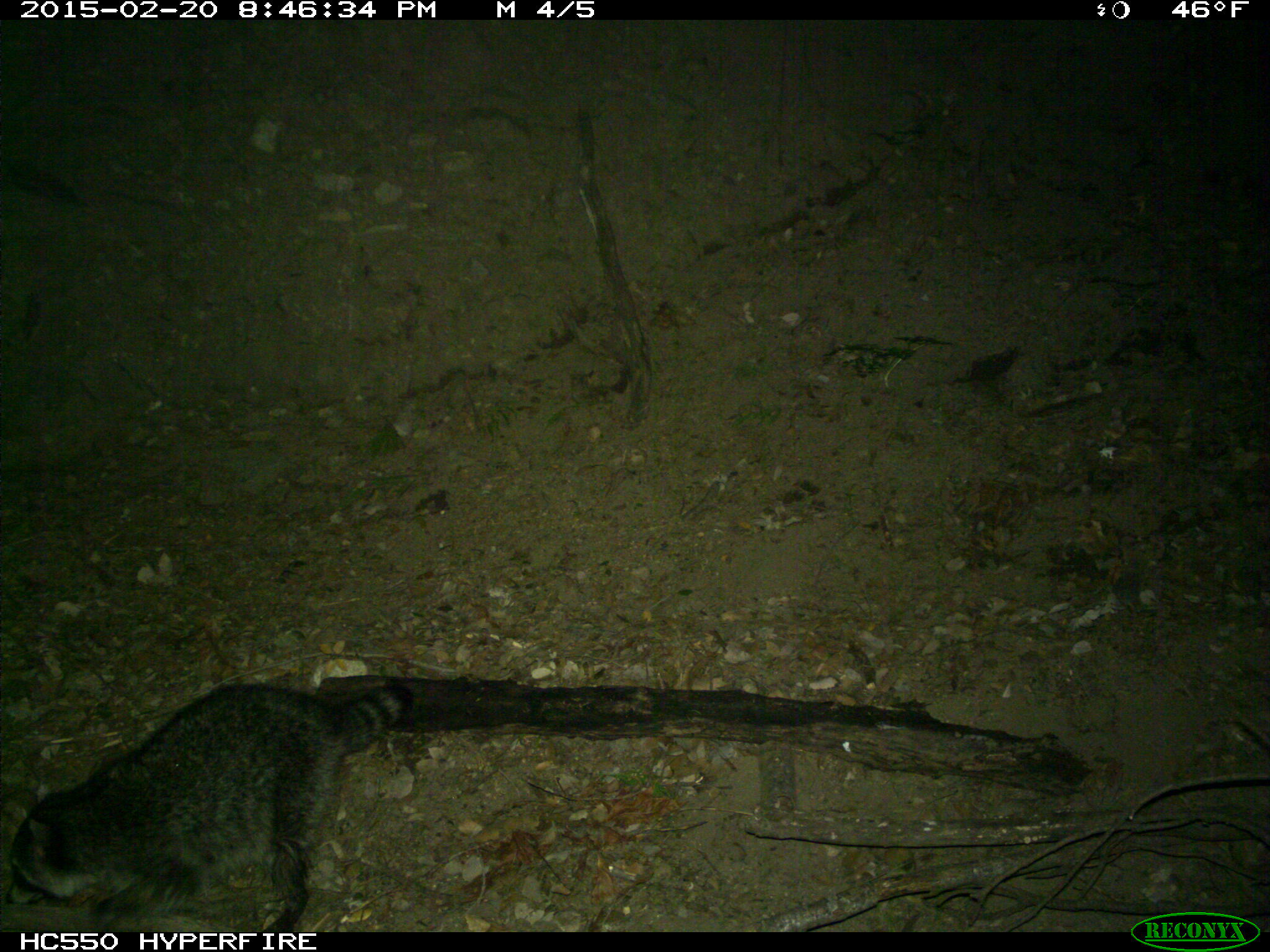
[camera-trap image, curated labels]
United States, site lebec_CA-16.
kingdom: Animalia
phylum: Chordata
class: Mammalia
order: Carnivora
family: Procyonidae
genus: Procyon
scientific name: Procyon lotor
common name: common raccoon